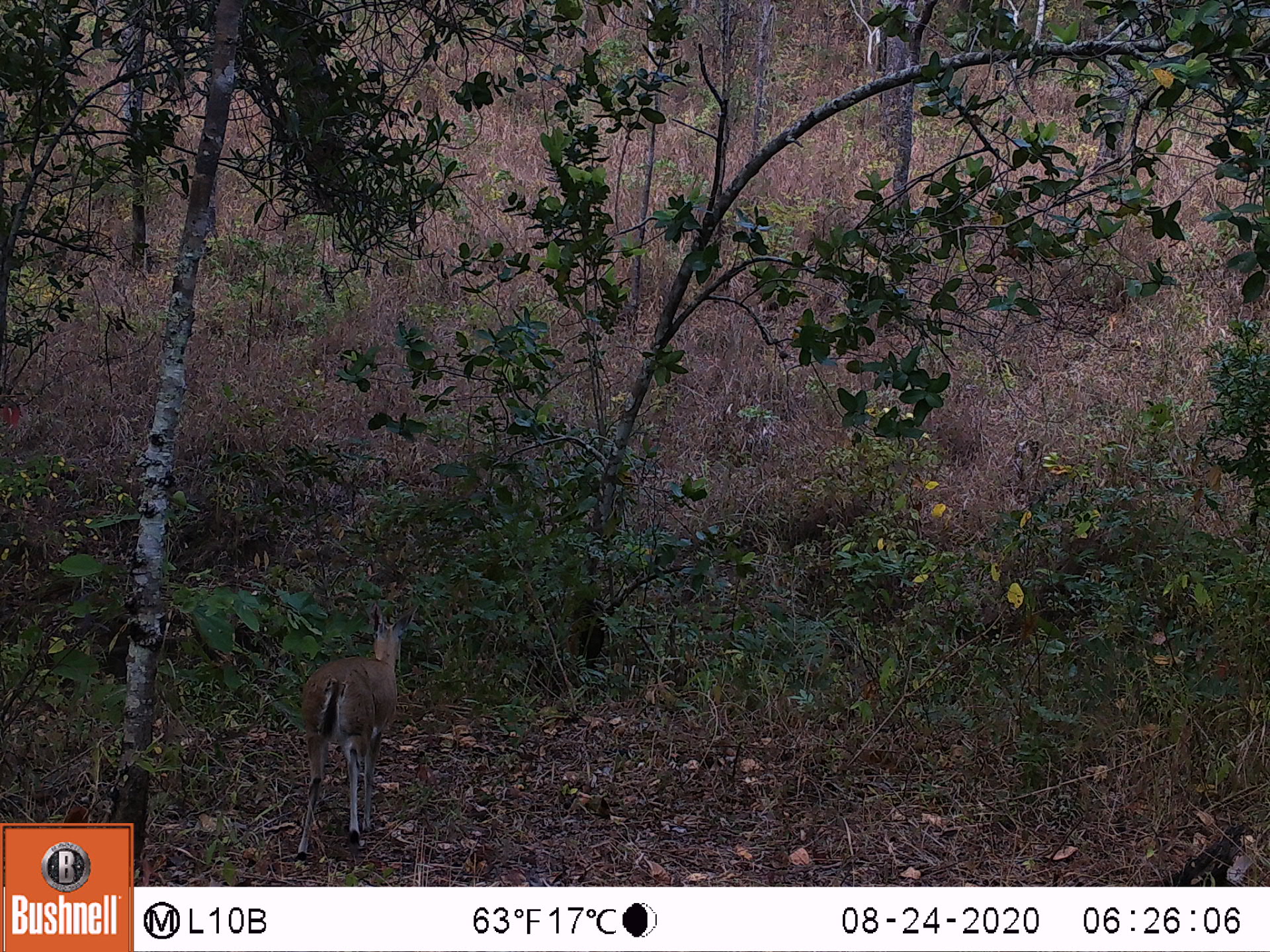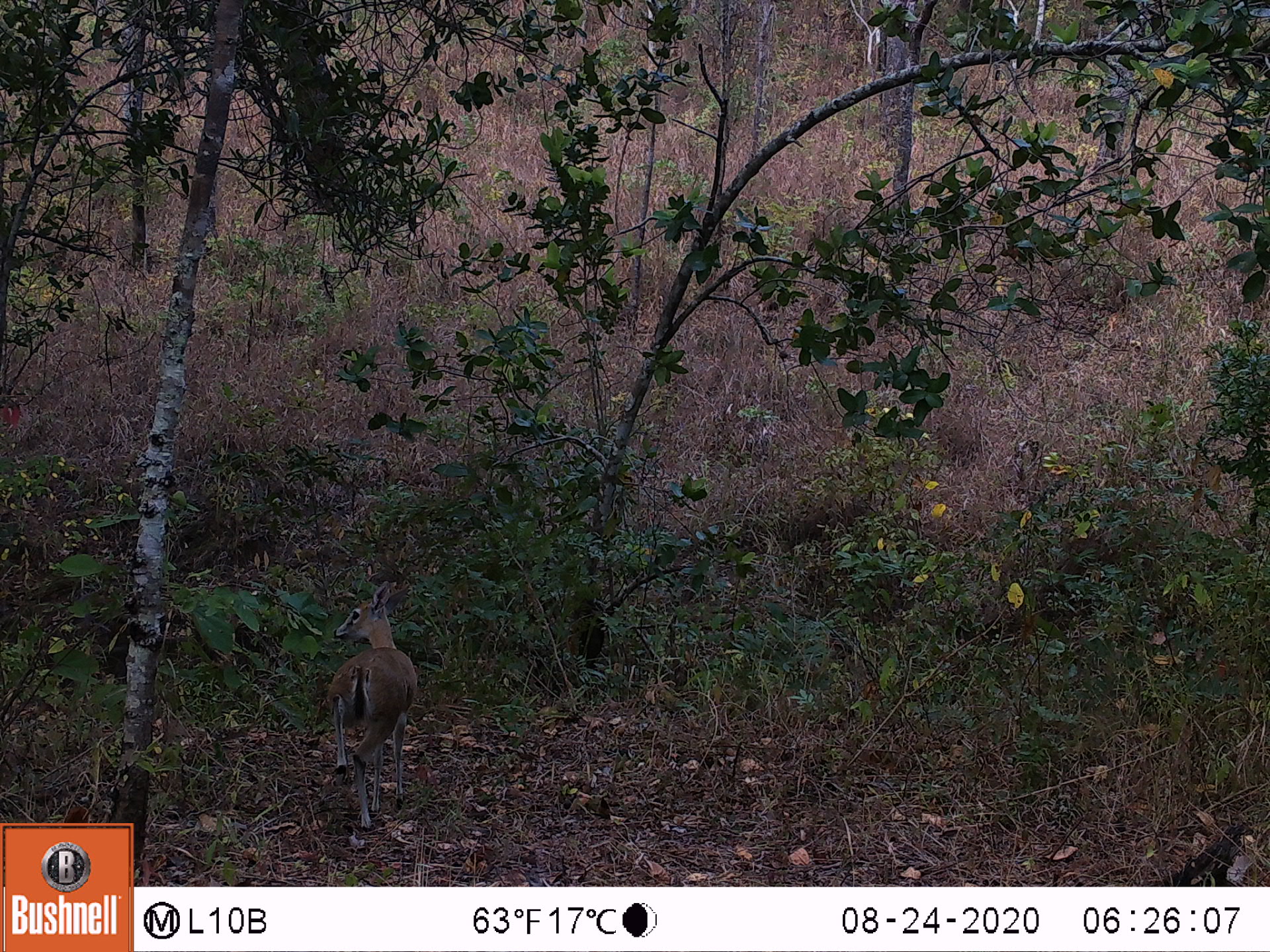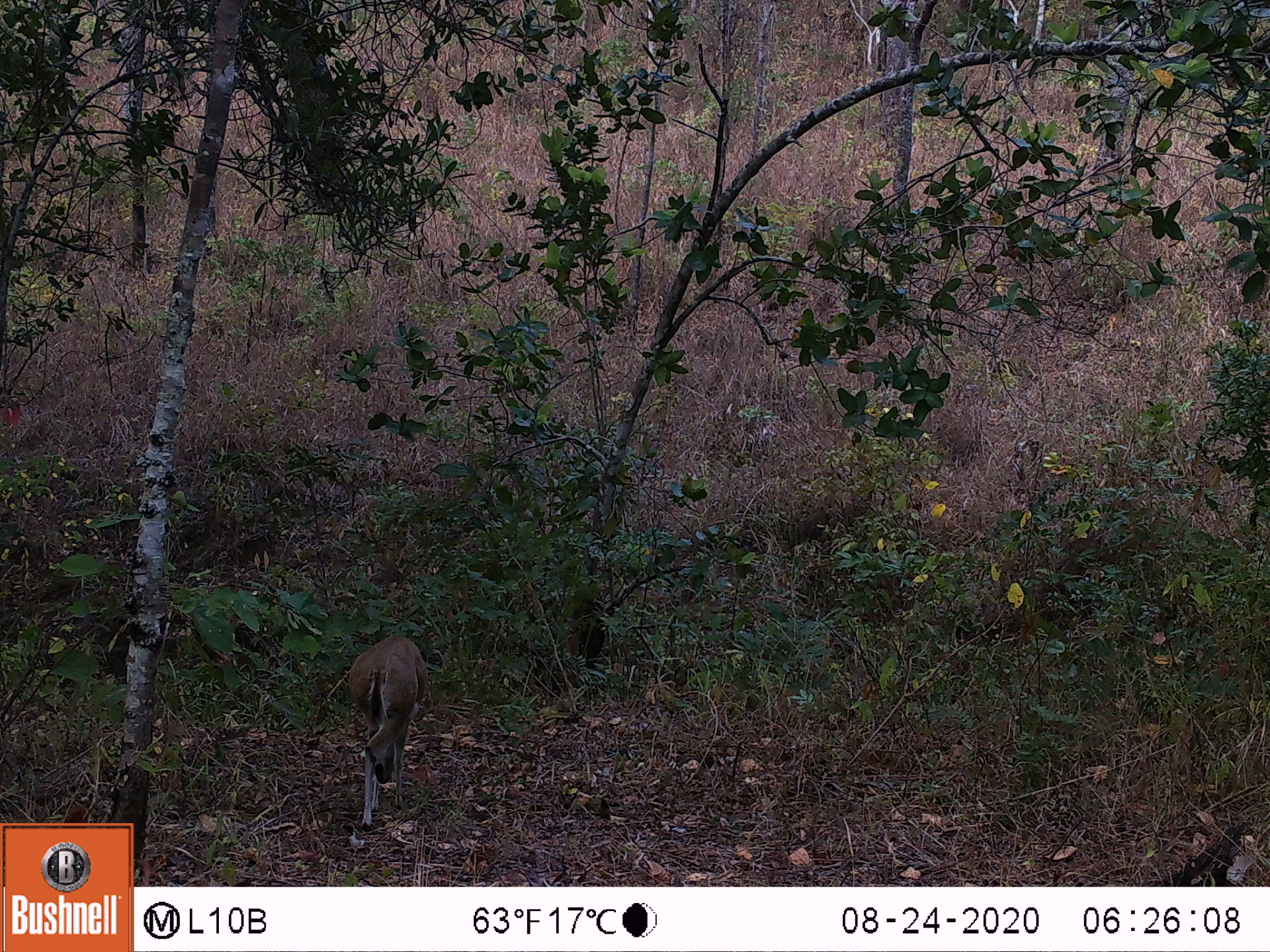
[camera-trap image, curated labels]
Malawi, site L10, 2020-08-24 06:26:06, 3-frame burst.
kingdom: Animalia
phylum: Chordata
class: Mammalia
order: Artiodactyla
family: Bovidae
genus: Sylvicapra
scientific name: Sylvicapra grimmia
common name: common duiker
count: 1